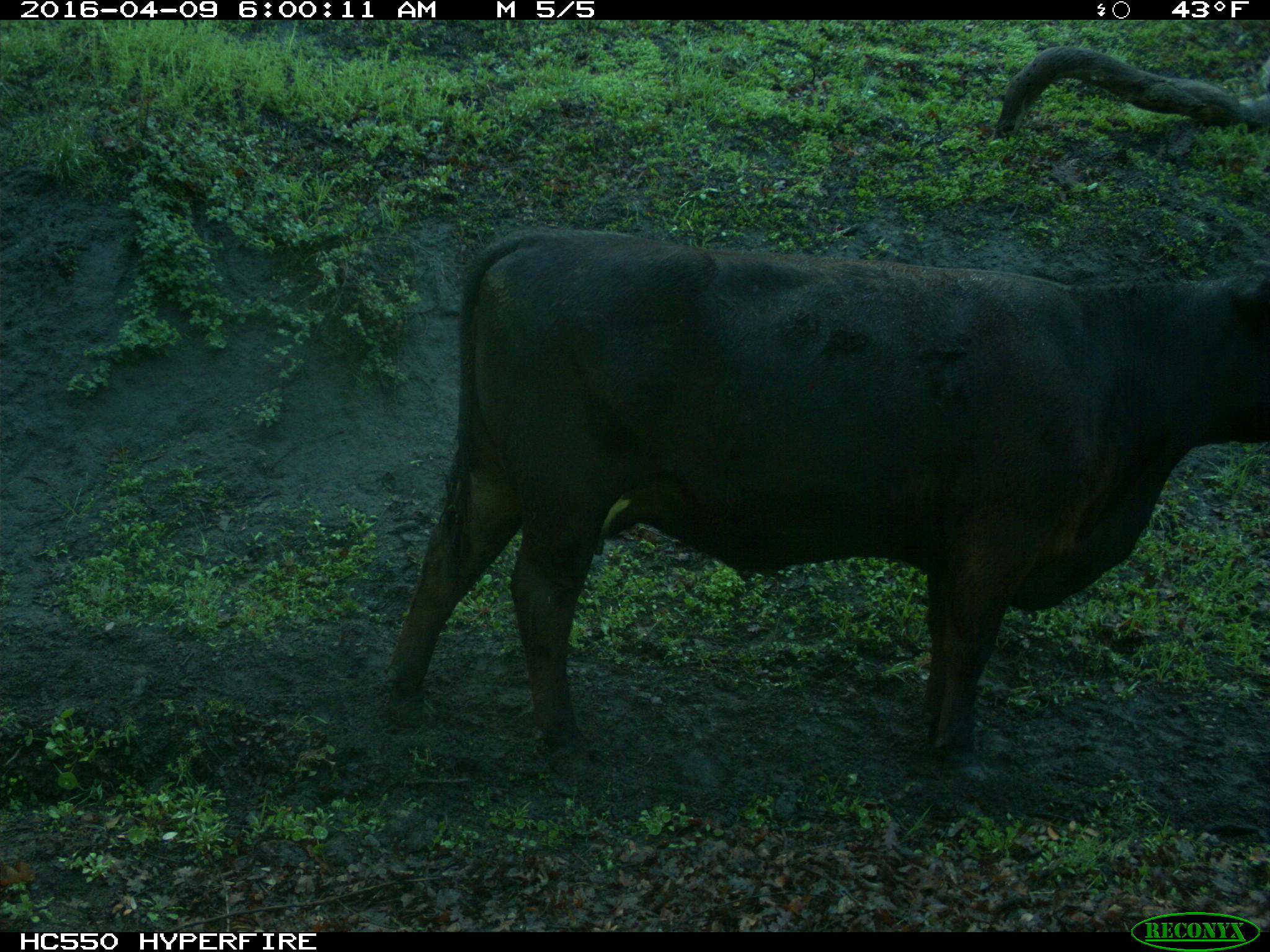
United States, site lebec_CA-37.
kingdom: Animalia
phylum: Chordata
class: Mammalia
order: Artiodactyla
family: Bovidae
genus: Bos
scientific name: Bos taurus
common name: domestic cow